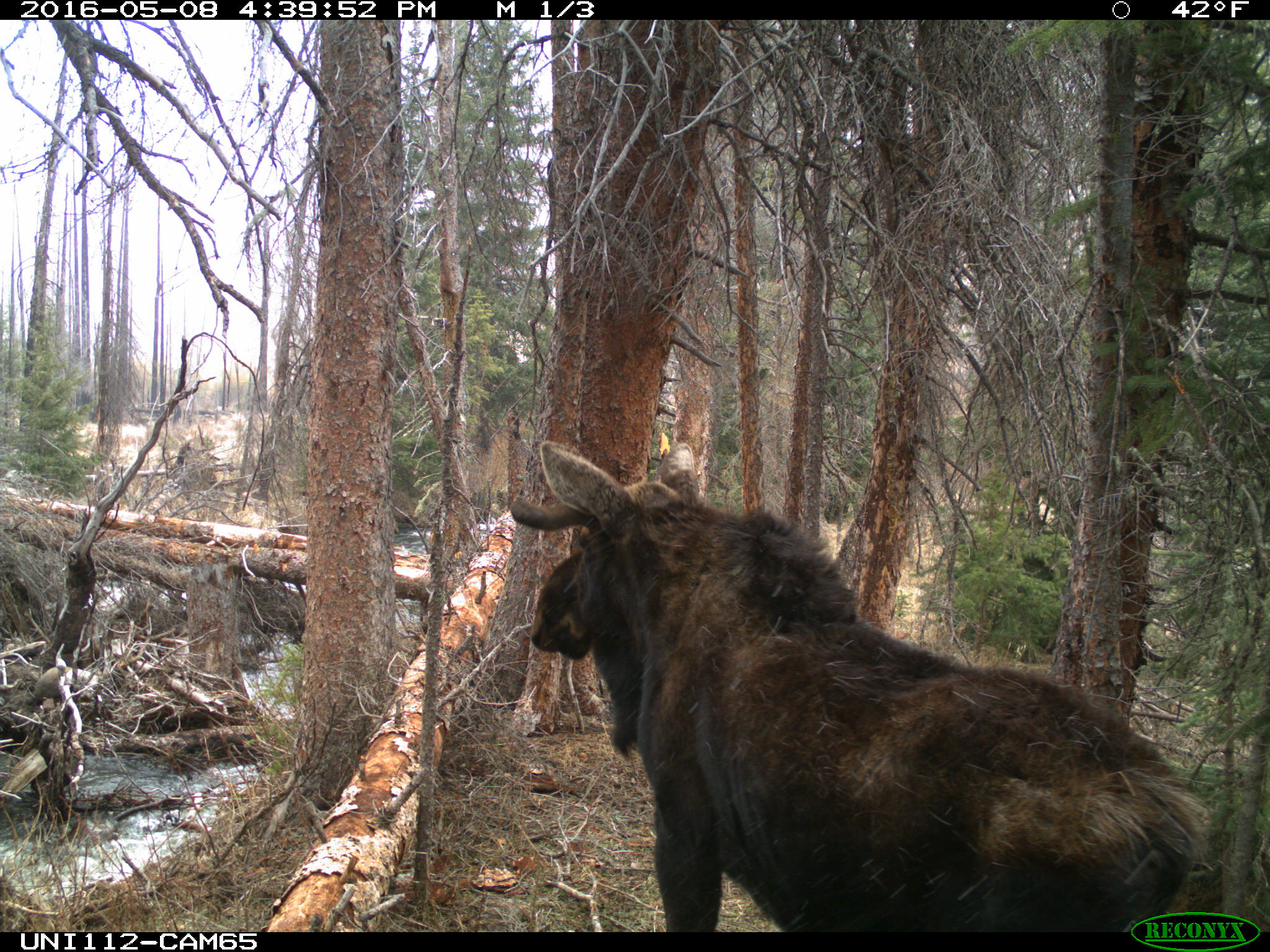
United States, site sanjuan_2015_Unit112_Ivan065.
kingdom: Animalia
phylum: Chordata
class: Mammalia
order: Artiodactyla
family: Cervidae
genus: Alces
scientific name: Alces alces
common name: moose